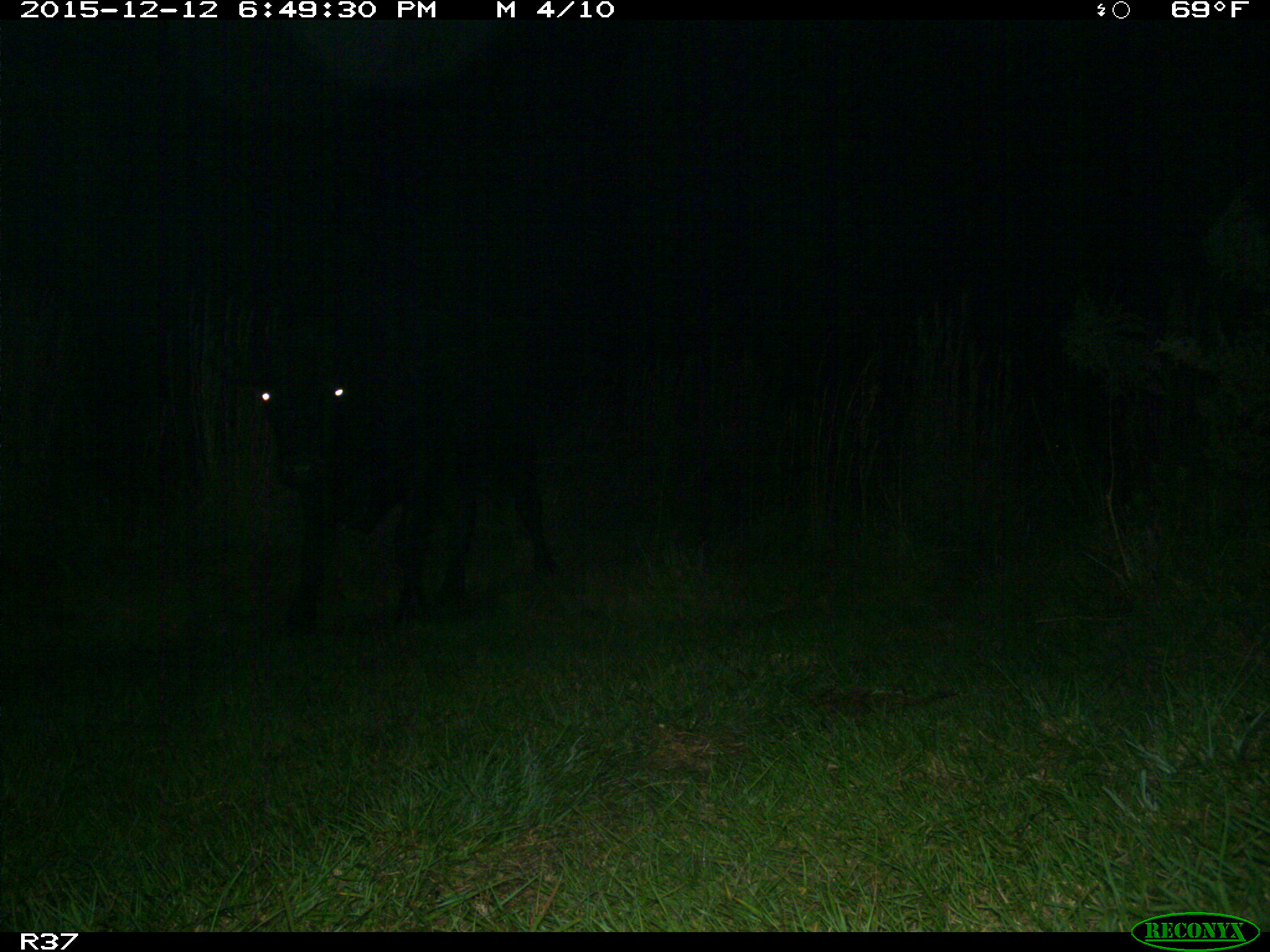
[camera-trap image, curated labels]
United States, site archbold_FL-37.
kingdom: Animalia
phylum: Chordata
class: Mammalia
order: Artiodactyla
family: Bovidae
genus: Bos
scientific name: Bos taurus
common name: domestic cow